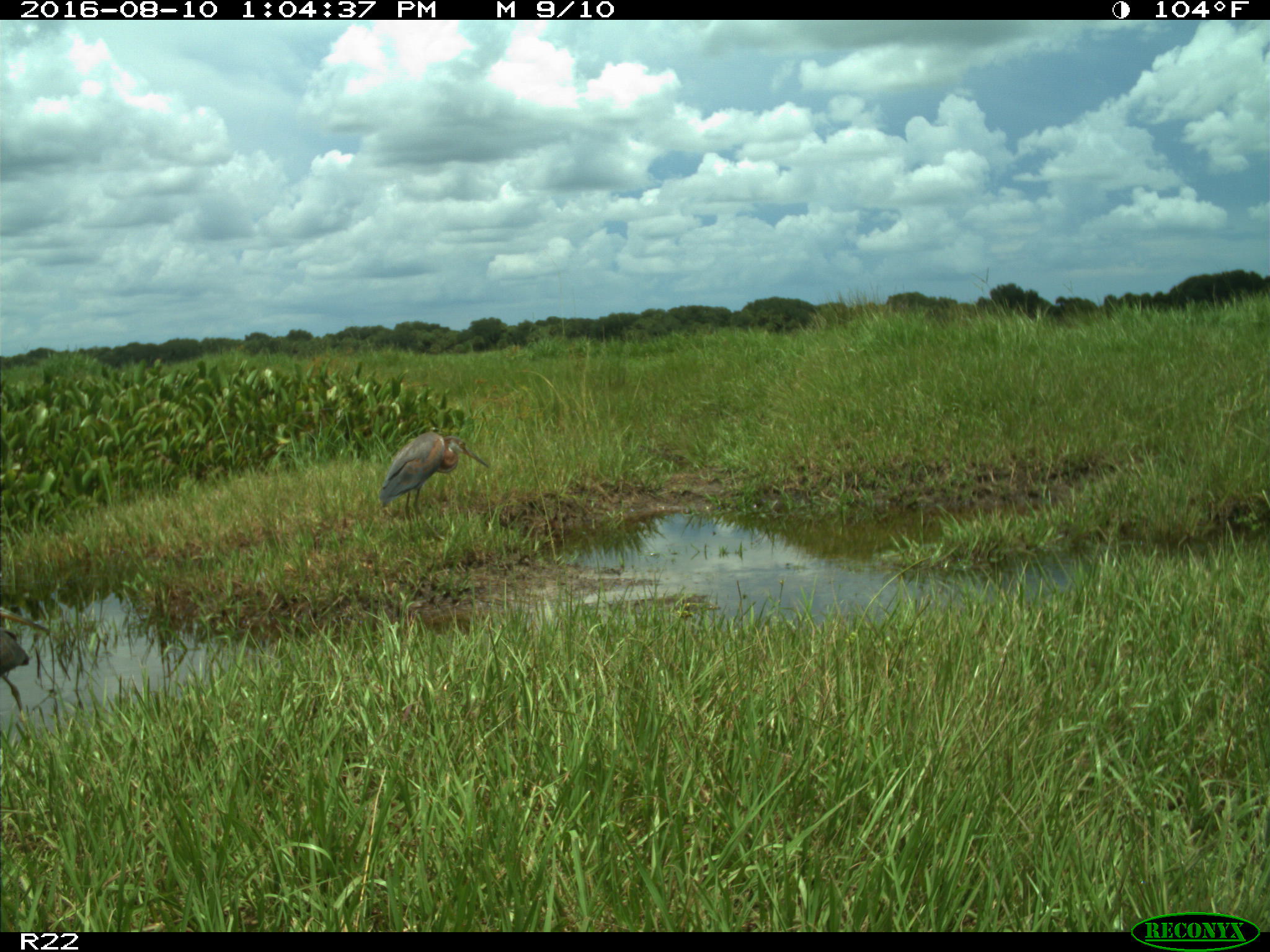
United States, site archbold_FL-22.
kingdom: Animalia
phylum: Chordata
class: Aves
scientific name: Aves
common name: birds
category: unidentified bird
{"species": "unidentified bird (birds) (Aves)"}